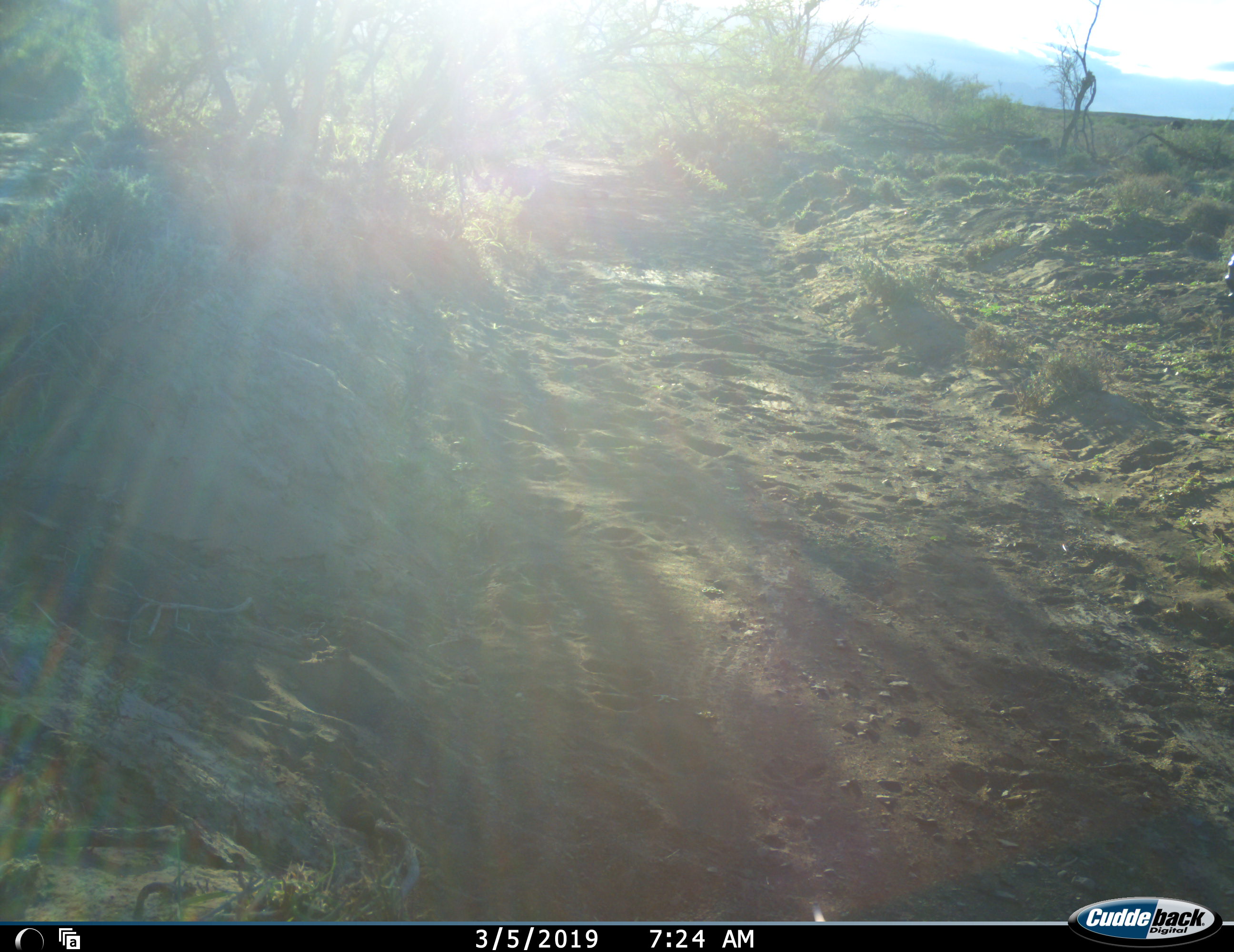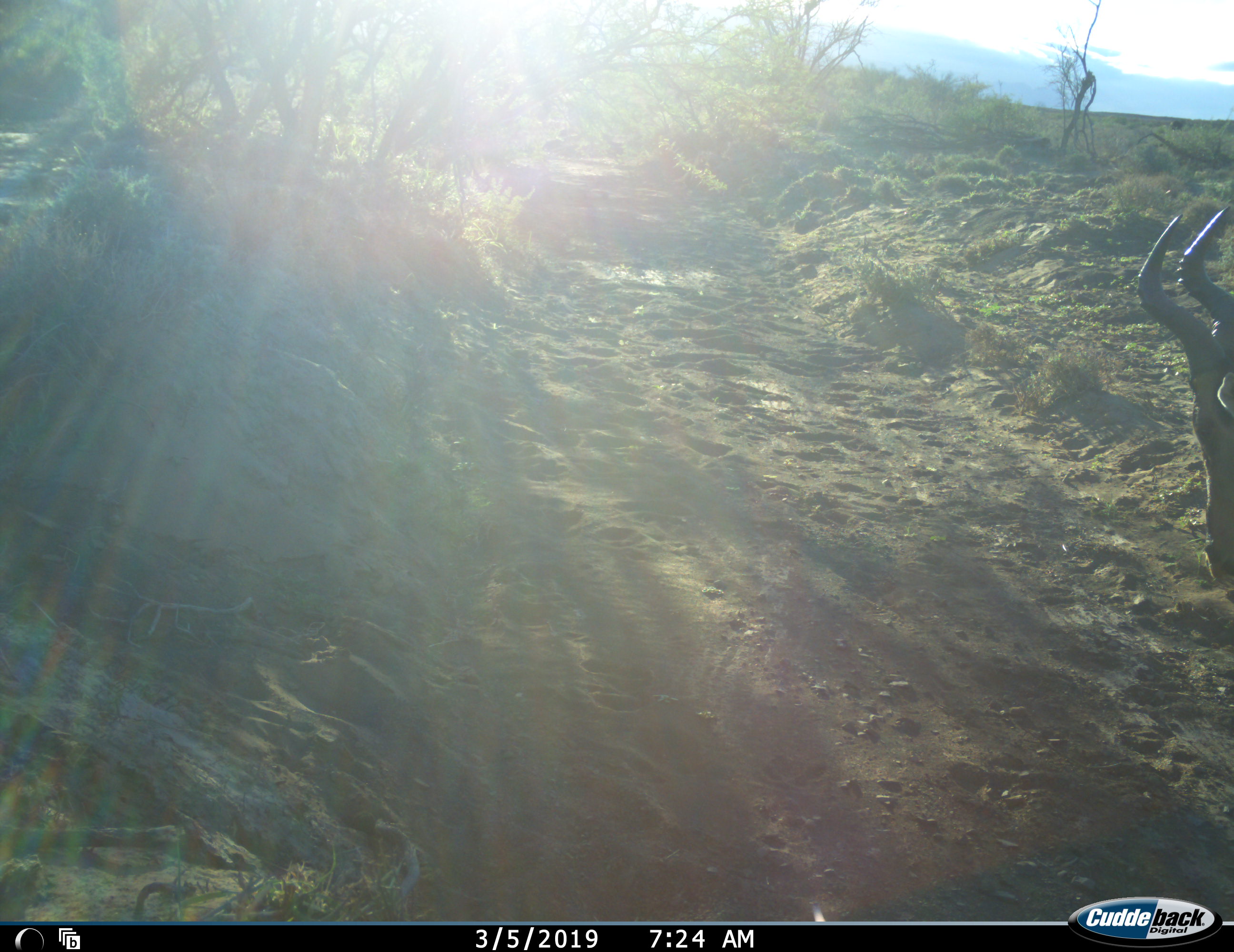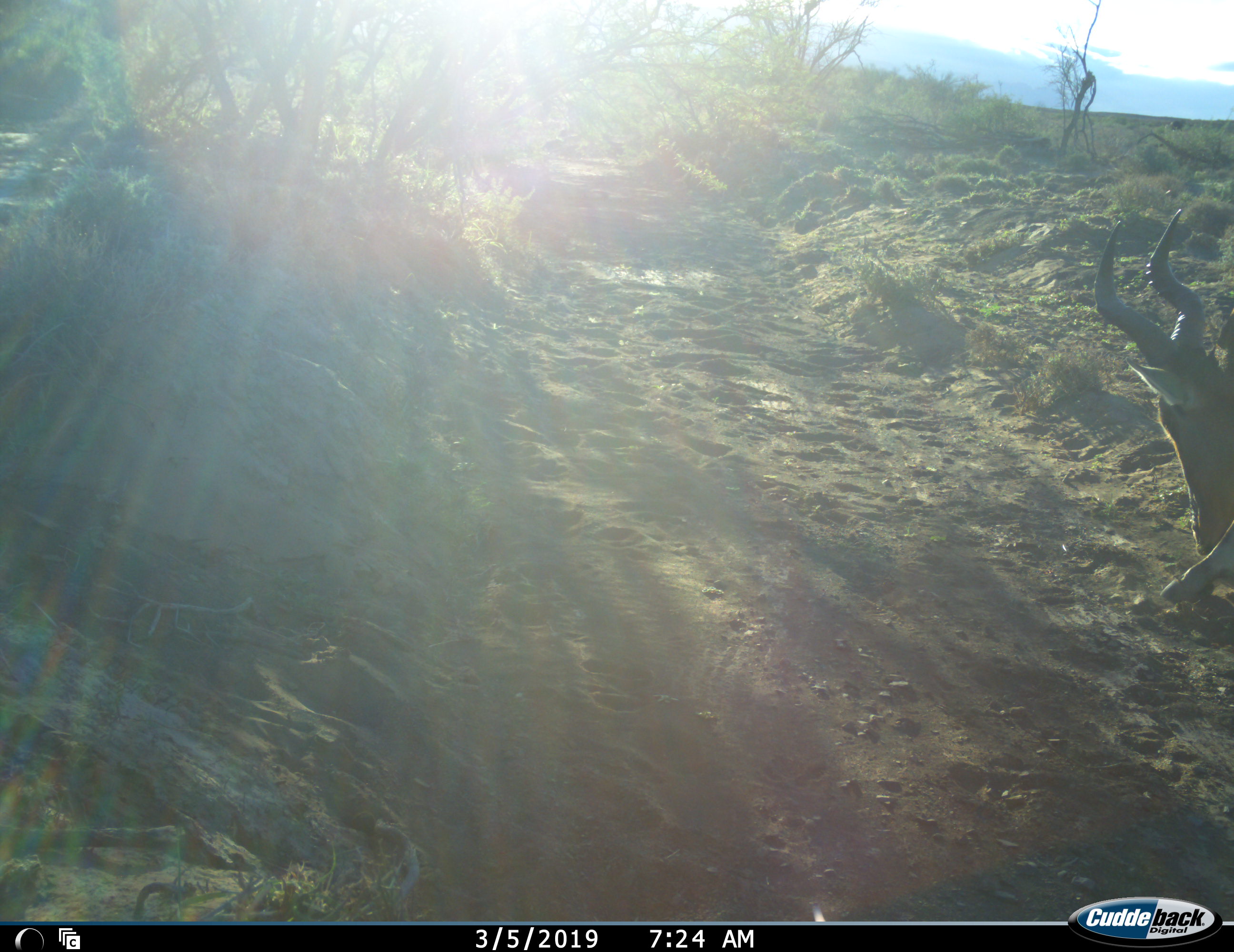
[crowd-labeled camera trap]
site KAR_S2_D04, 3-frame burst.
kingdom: Animalia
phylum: Chordata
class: Mammalia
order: Artiodactyla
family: Bovidae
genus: Alcelaphus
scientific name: Alcelaphus buselaphus caama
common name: red hartebeest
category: hartebeestred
Hartebeestred (red hartebeest) (Alcelaphus buselaphus caama), count 1. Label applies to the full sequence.